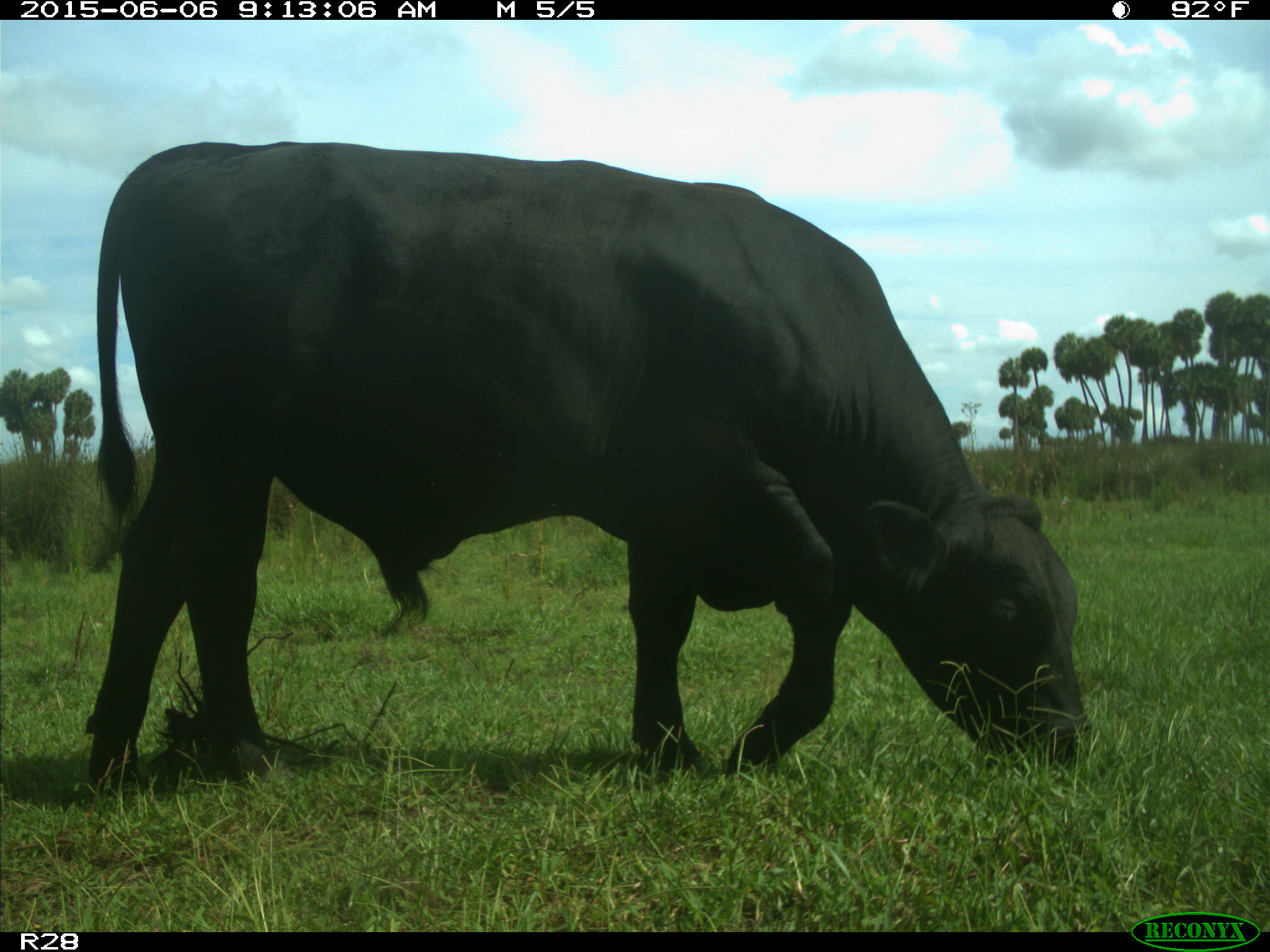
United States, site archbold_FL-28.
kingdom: Animalia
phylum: Chordata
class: Mammalia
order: Artiodactyla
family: Bovidae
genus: Bos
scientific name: Bos taurus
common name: domestic cow